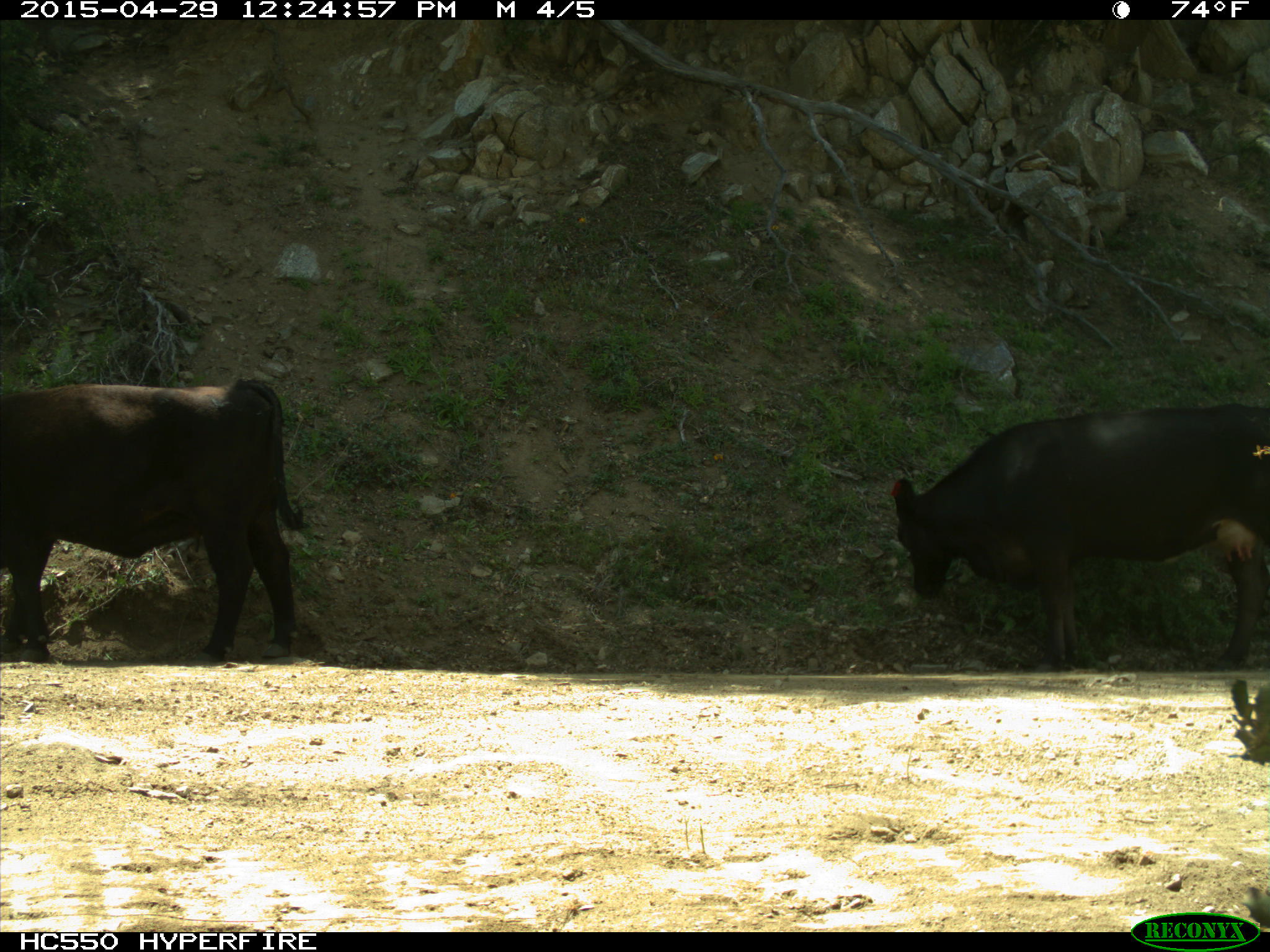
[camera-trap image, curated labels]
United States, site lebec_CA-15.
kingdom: Animalia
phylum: Chordata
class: Mammalia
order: Artiodactyla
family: Bovidae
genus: Bos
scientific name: Bos taurus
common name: domestic cow